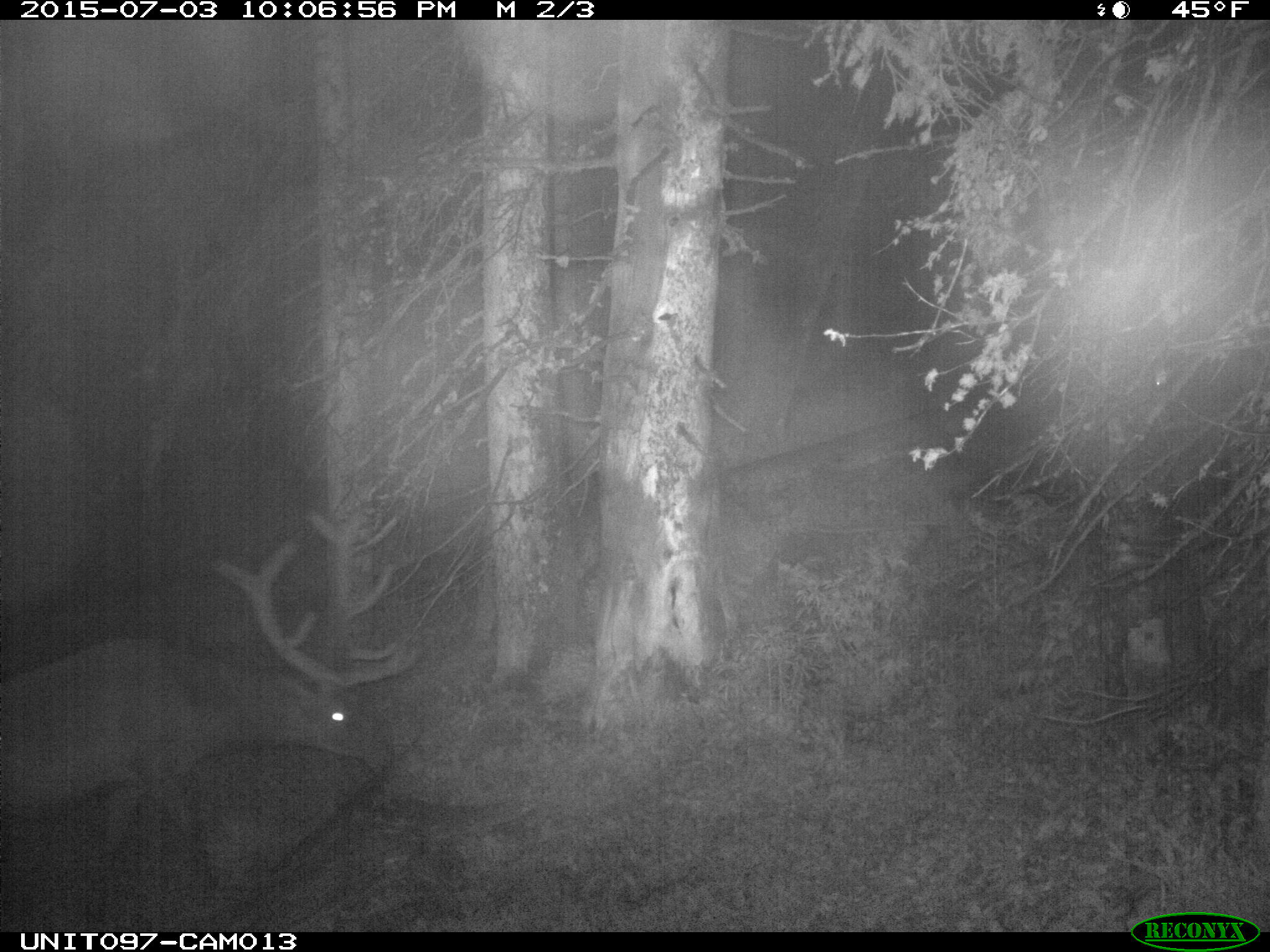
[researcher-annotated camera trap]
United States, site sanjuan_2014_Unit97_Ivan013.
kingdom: Animalia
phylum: Chordata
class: Mammalia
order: Artiodactyla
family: Cervidae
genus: Cervus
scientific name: Cervus elaphus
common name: red deer